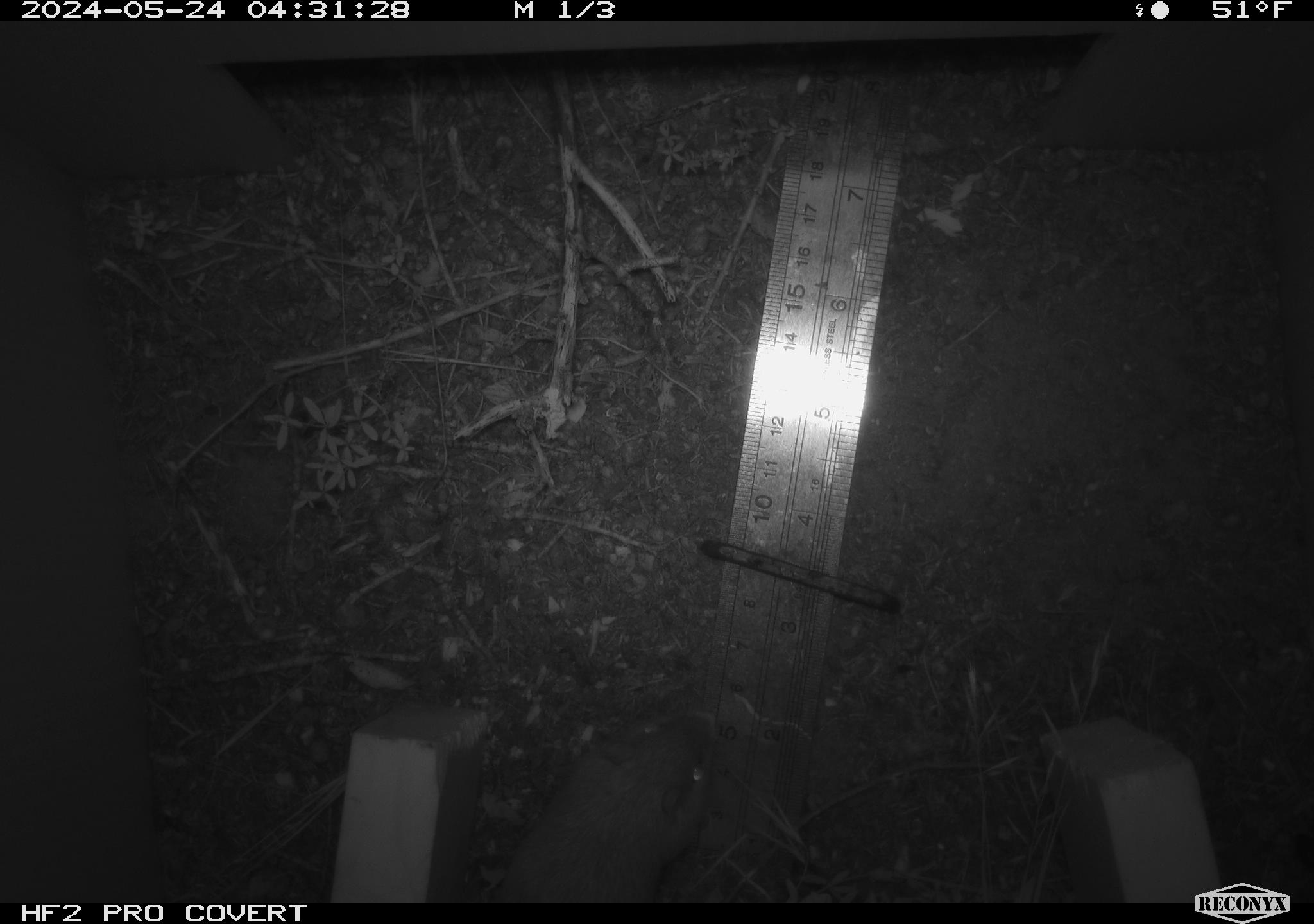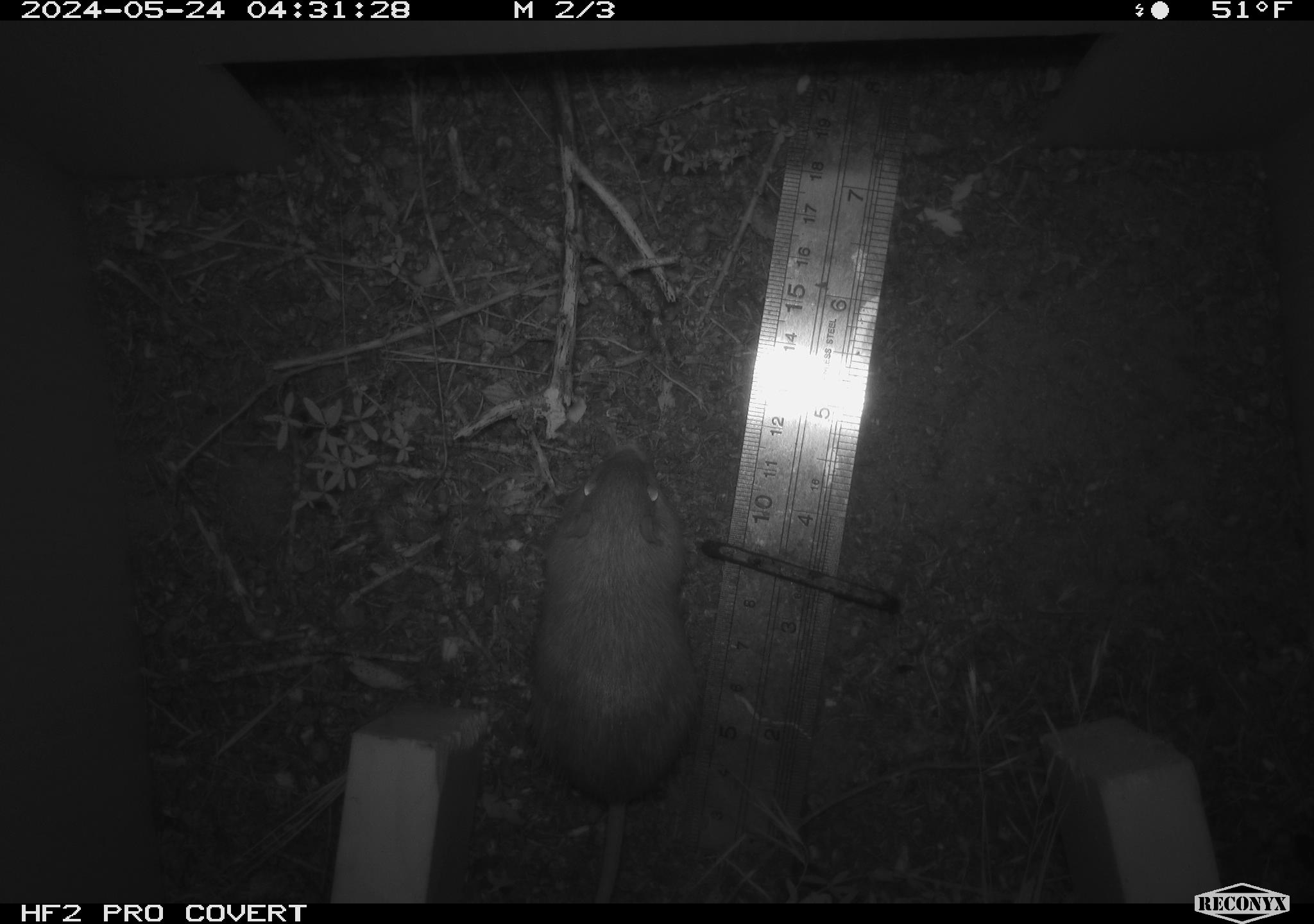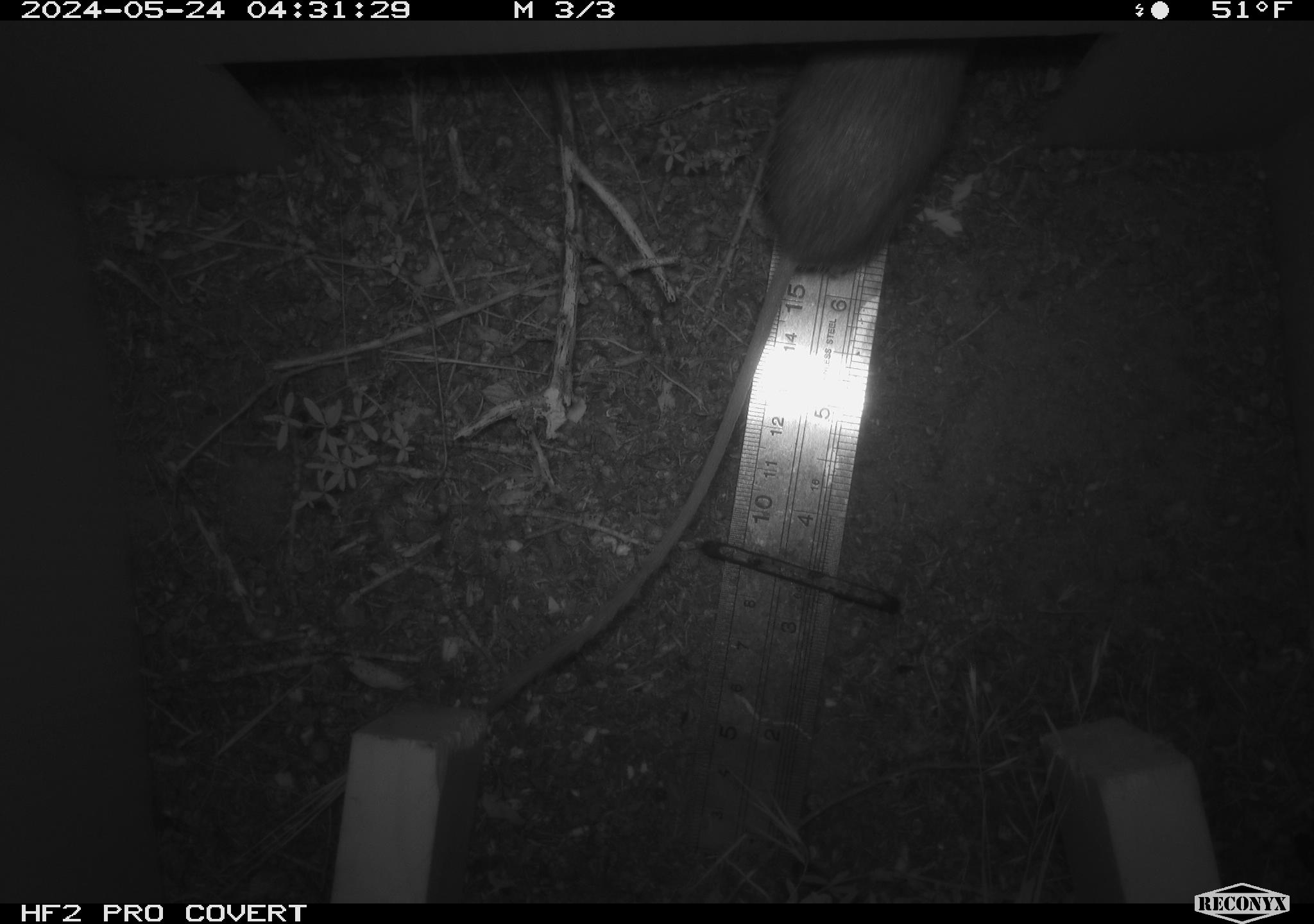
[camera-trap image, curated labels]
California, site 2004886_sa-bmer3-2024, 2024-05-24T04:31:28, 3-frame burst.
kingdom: Animalia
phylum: Chordata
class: Mammalia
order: Rodentia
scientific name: Rodentia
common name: mouse species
Mouse species (Rodentia).